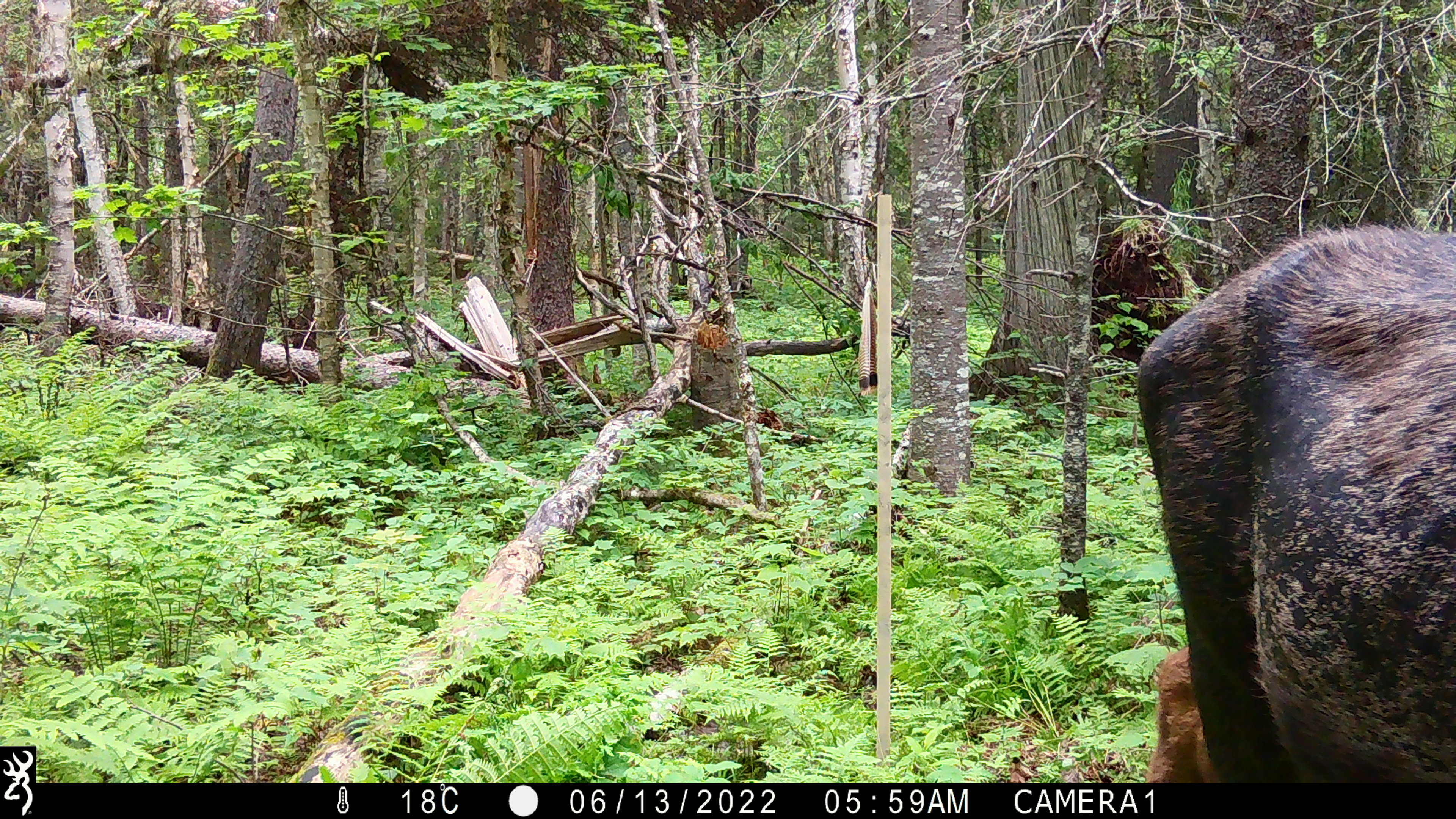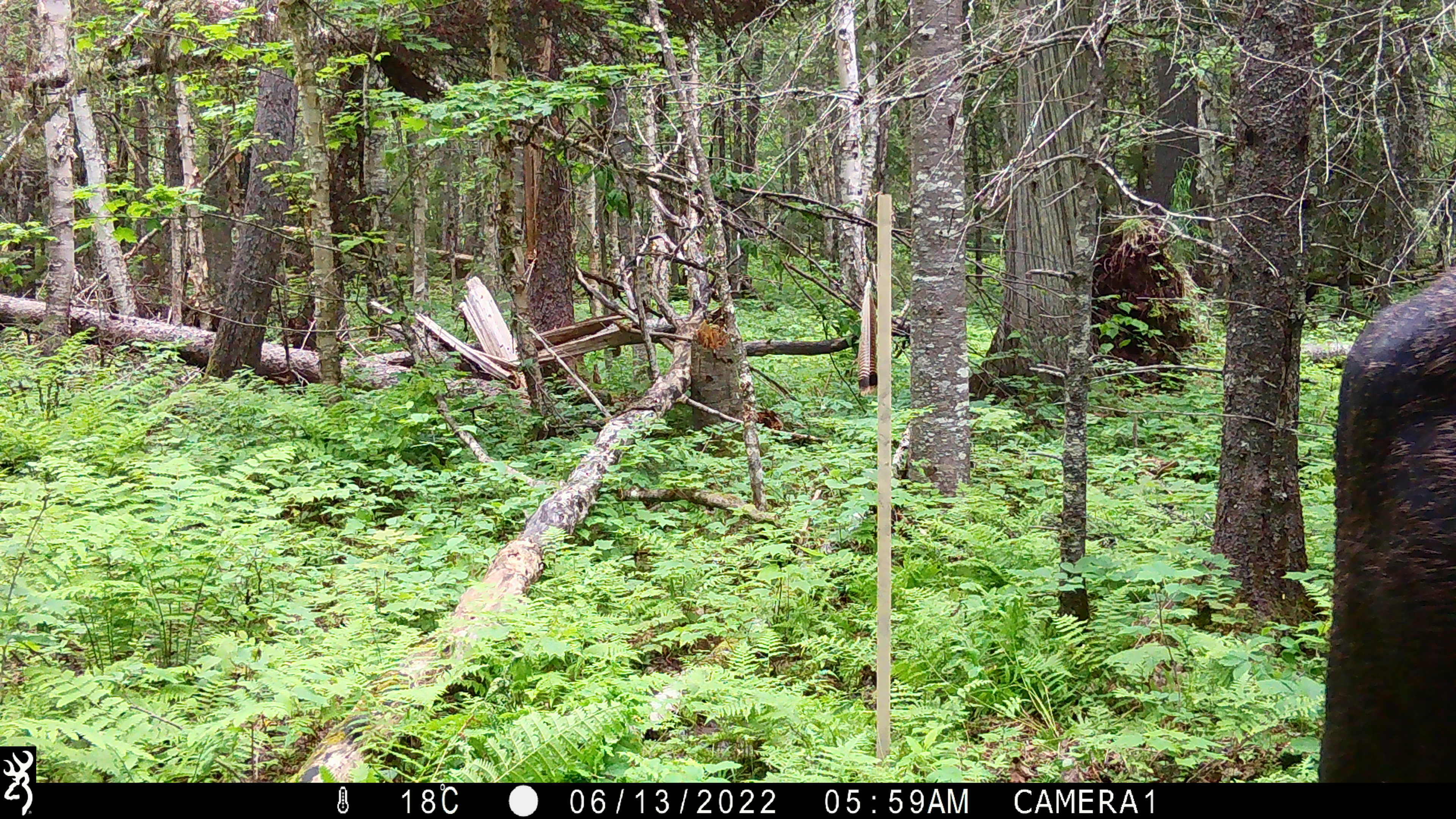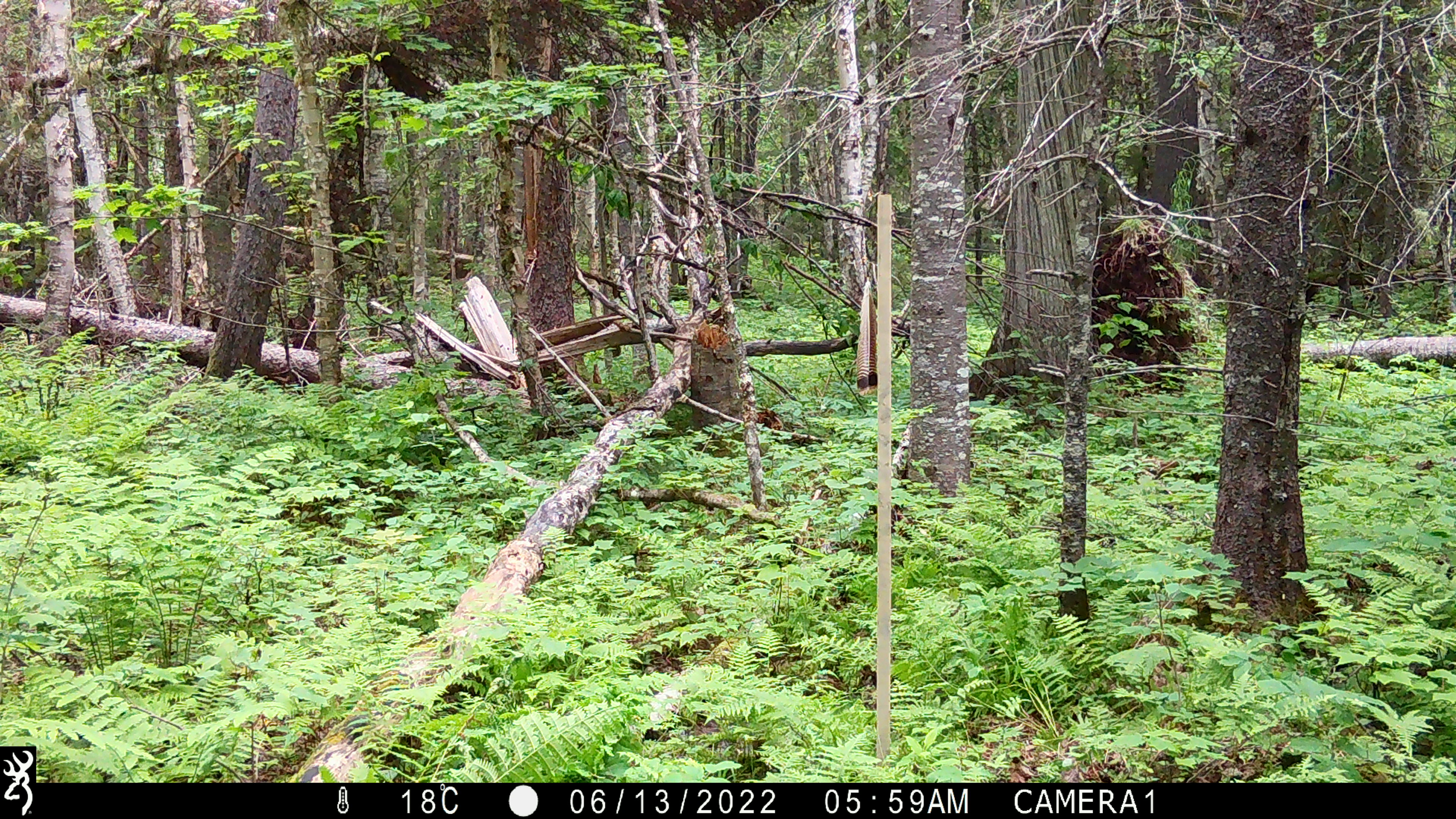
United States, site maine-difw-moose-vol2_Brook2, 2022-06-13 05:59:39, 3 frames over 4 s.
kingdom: Animalia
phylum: Chordata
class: Mammalia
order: Artiodactyla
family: Cervidae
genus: Alces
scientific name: Alces alces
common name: moose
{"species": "moose (Alces alces)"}